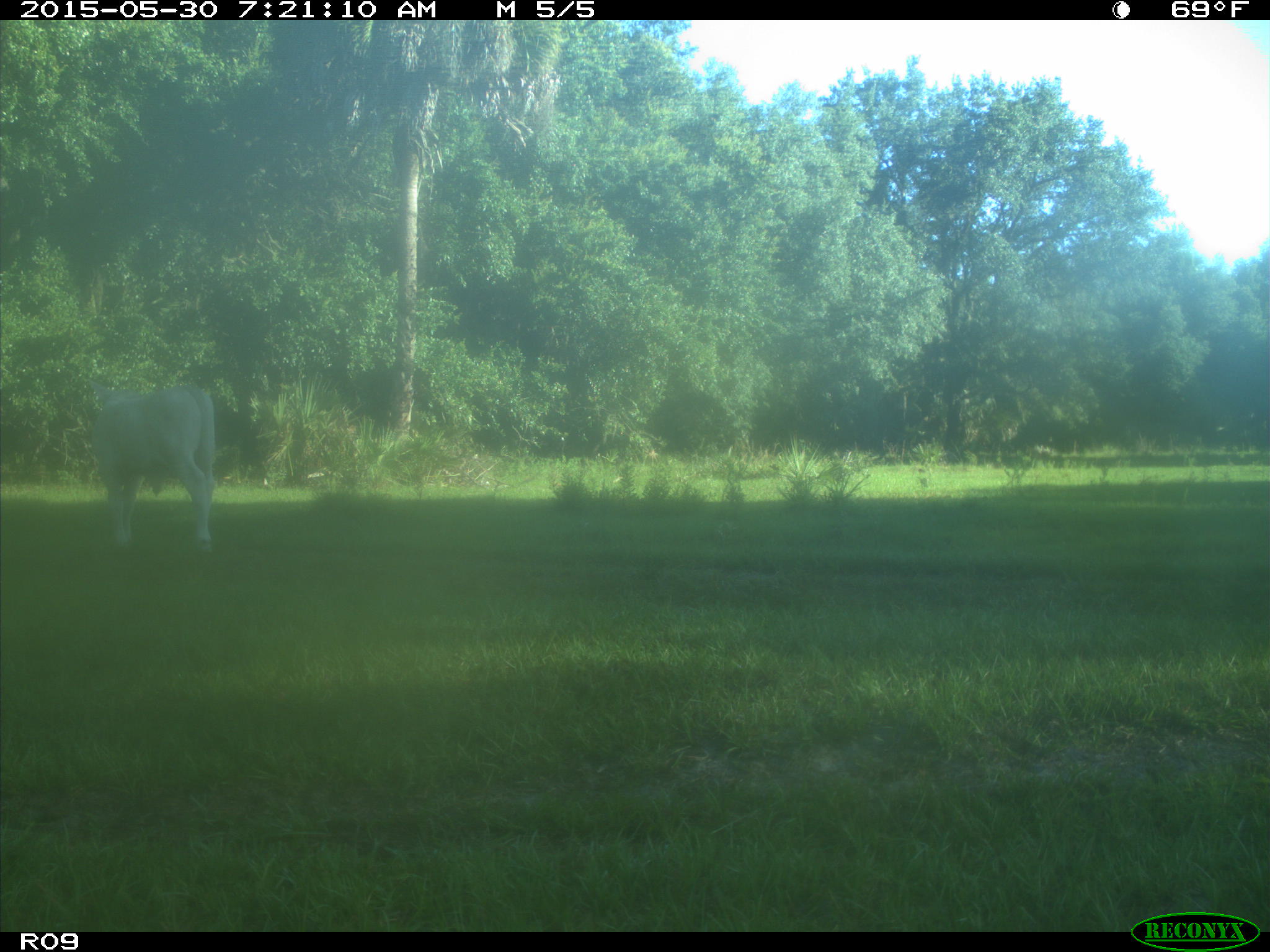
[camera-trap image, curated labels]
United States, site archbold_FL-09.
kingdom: Animalia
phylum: Chordata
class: Mammalia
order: Artiodactyla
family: Bovidae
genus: Bos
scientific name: Bos taurus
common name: domestic cow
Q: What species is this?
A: Bos taurus (domestic cow).